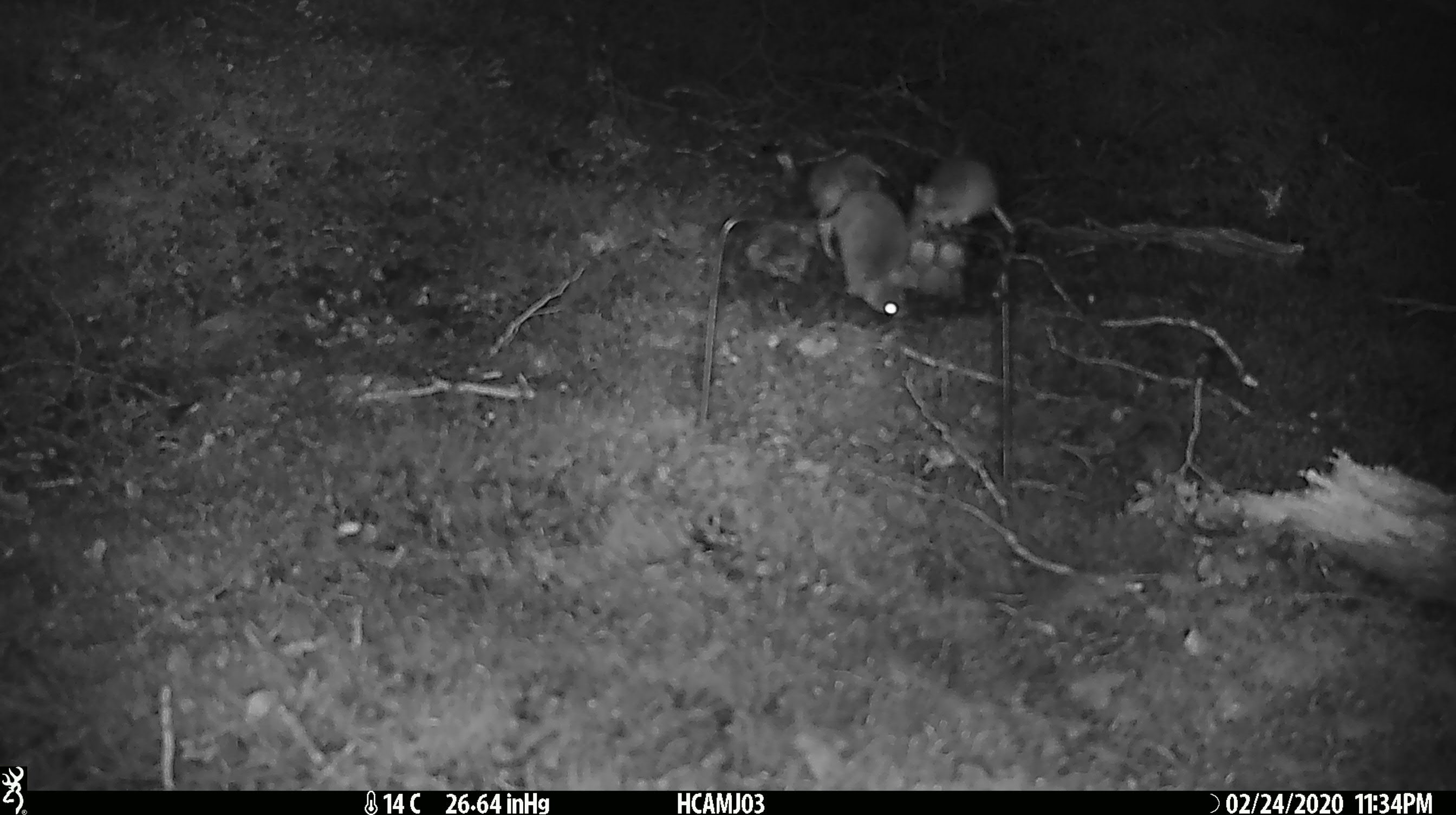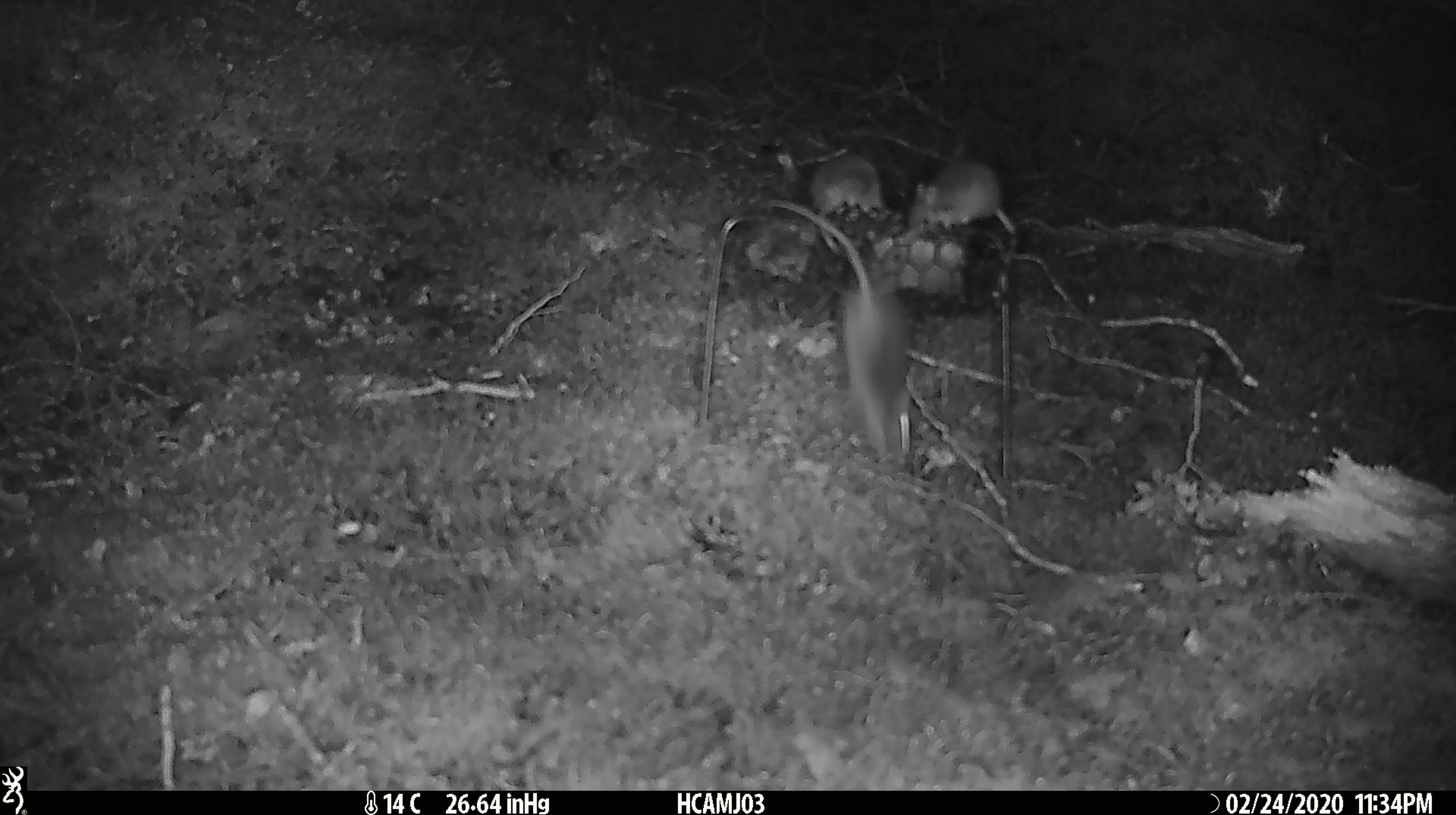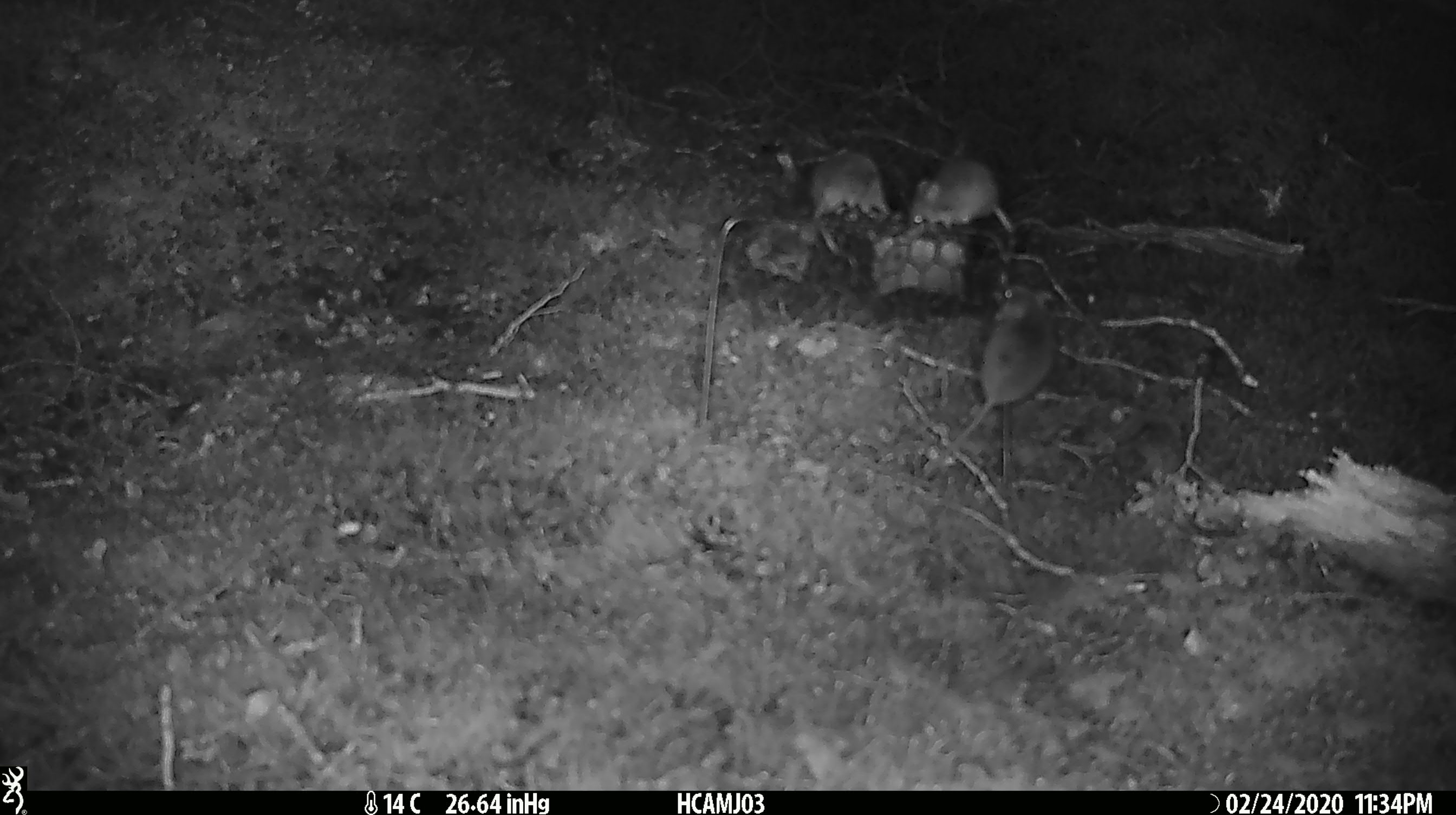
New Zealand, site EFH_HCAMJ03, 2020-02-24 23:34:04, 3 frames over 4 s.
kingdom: Animalia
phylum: Chordata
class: Mammalia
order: Rodentia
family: Muridae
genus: Mus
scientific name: Mus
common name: mouse